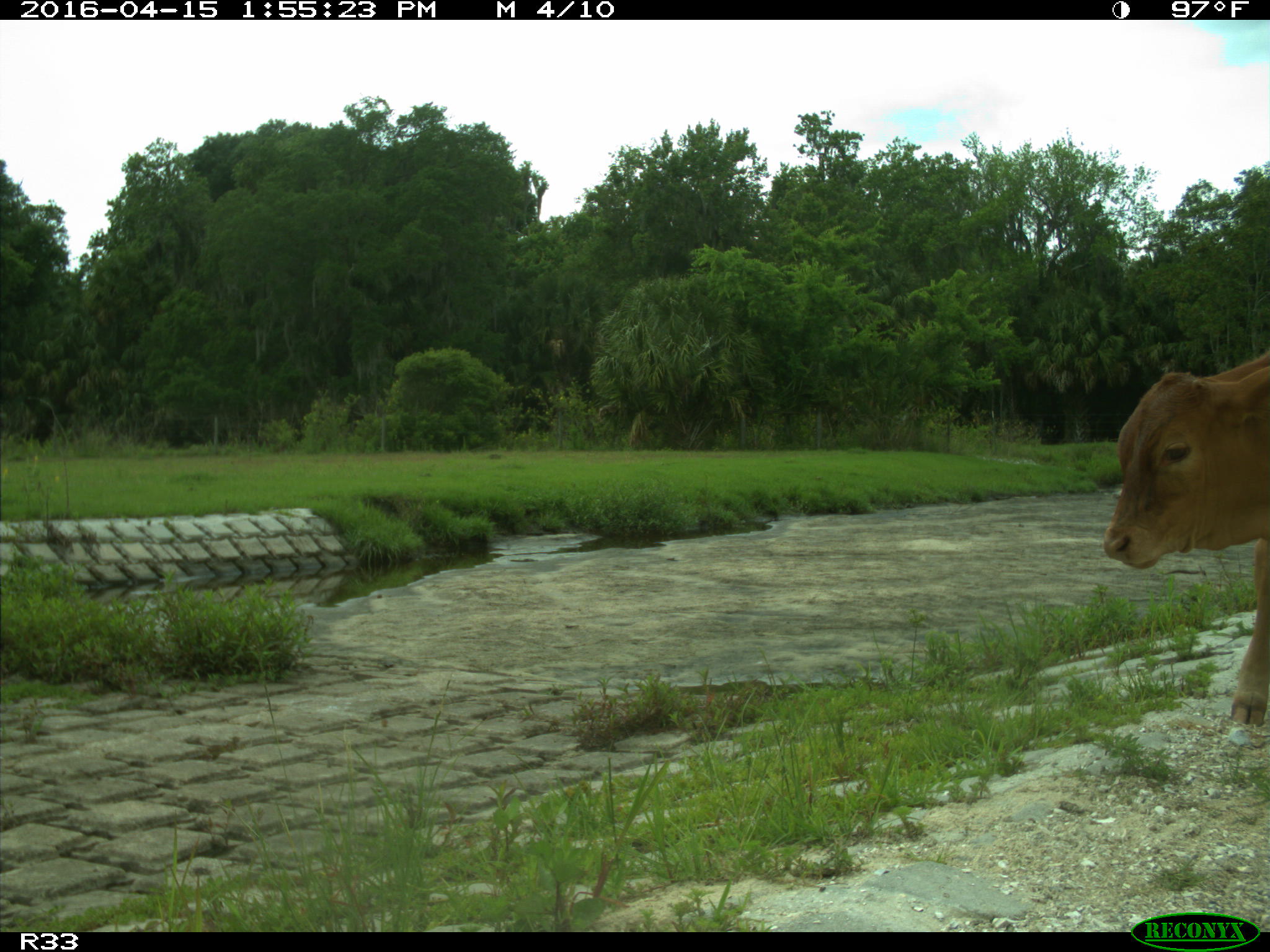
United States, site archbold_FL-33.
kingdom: Animalia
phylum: Chordata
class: Mammalia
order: Artiodactyla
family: Bovidae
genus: Bos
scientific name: Bos taurus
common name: domestic cow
Bos taurus (domestic cow).